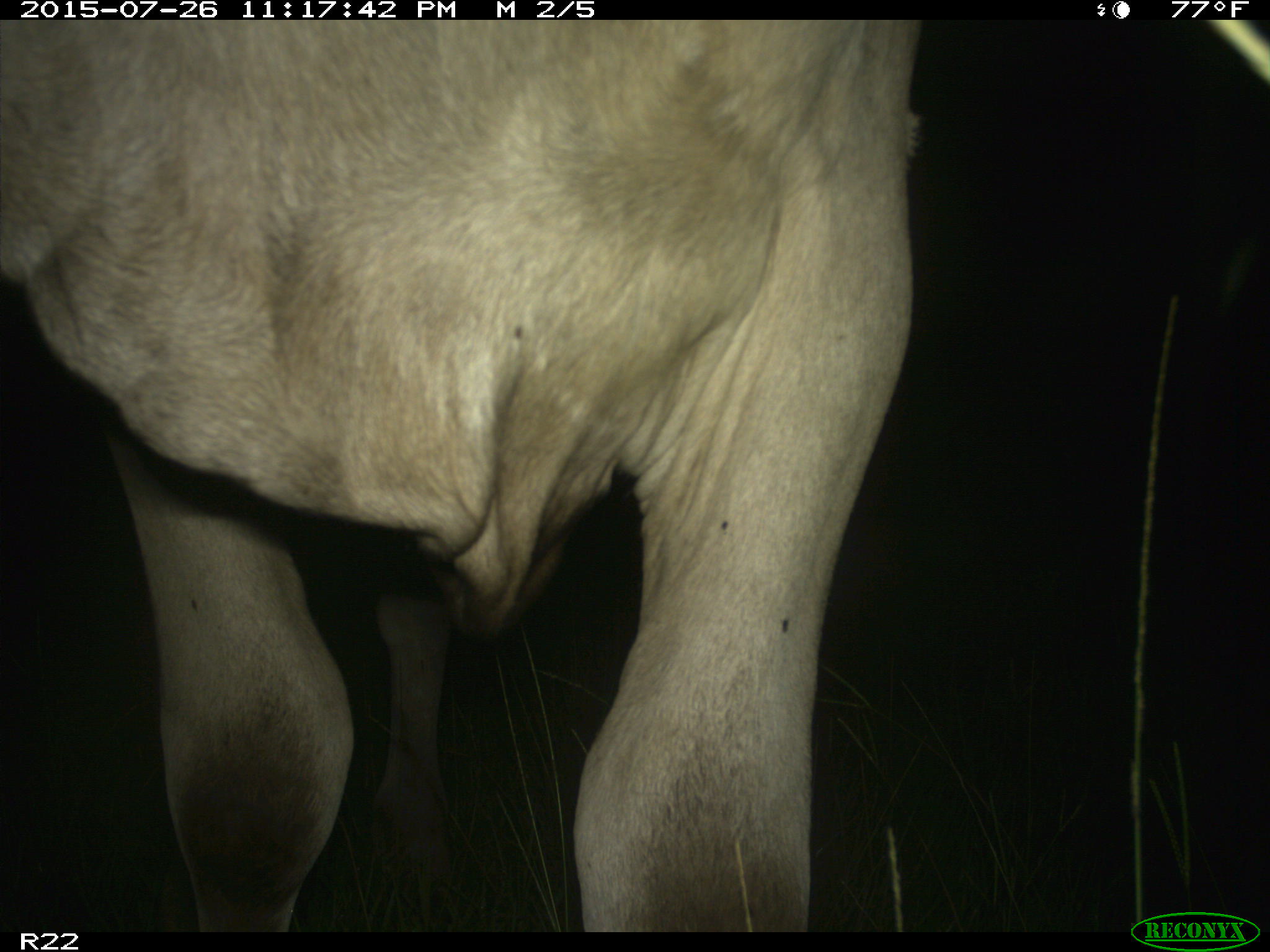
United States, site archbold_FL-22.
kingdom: Animalia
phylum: Chordata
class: Mammalia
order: Artiodactyla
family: Bovidae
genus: Bos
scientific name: Bos taurus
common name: domestic cow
Bos taurus (domestic cow).